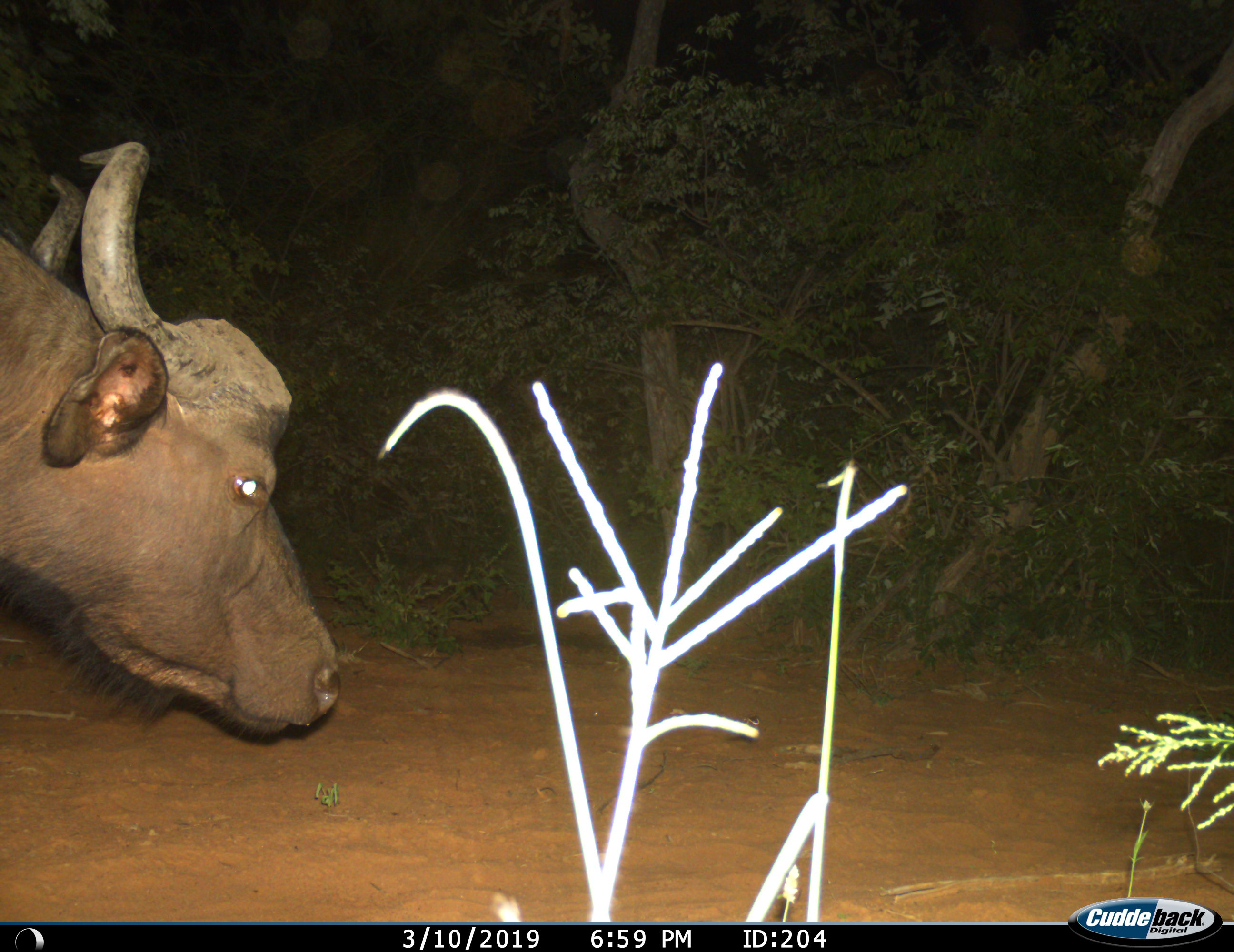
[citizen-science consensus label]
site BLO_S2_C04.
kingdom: Animalia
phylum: Chordata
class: Mammalia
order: Artiodactyla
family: Bovidae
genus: Syncerus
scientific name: Syncerus caffer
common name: african buffalo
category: buffalo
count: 1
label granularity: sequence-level